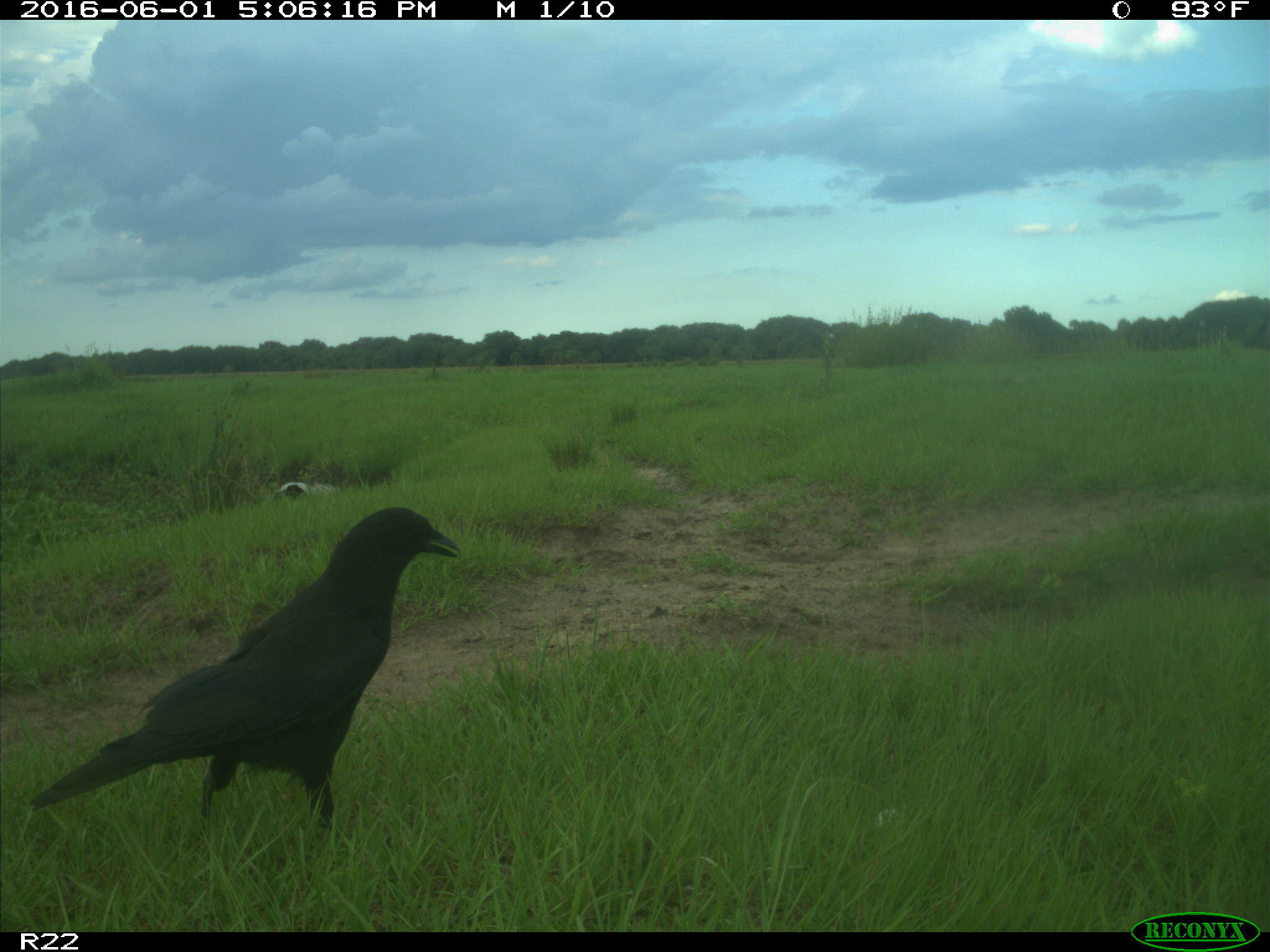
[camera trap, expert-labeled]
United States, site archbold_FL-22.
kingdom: Animalia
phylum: Chordata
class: Aves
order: Passeriformes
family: Corvidae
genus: Corvus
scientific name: Corvus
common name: crows and ravens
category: unidentified corvus